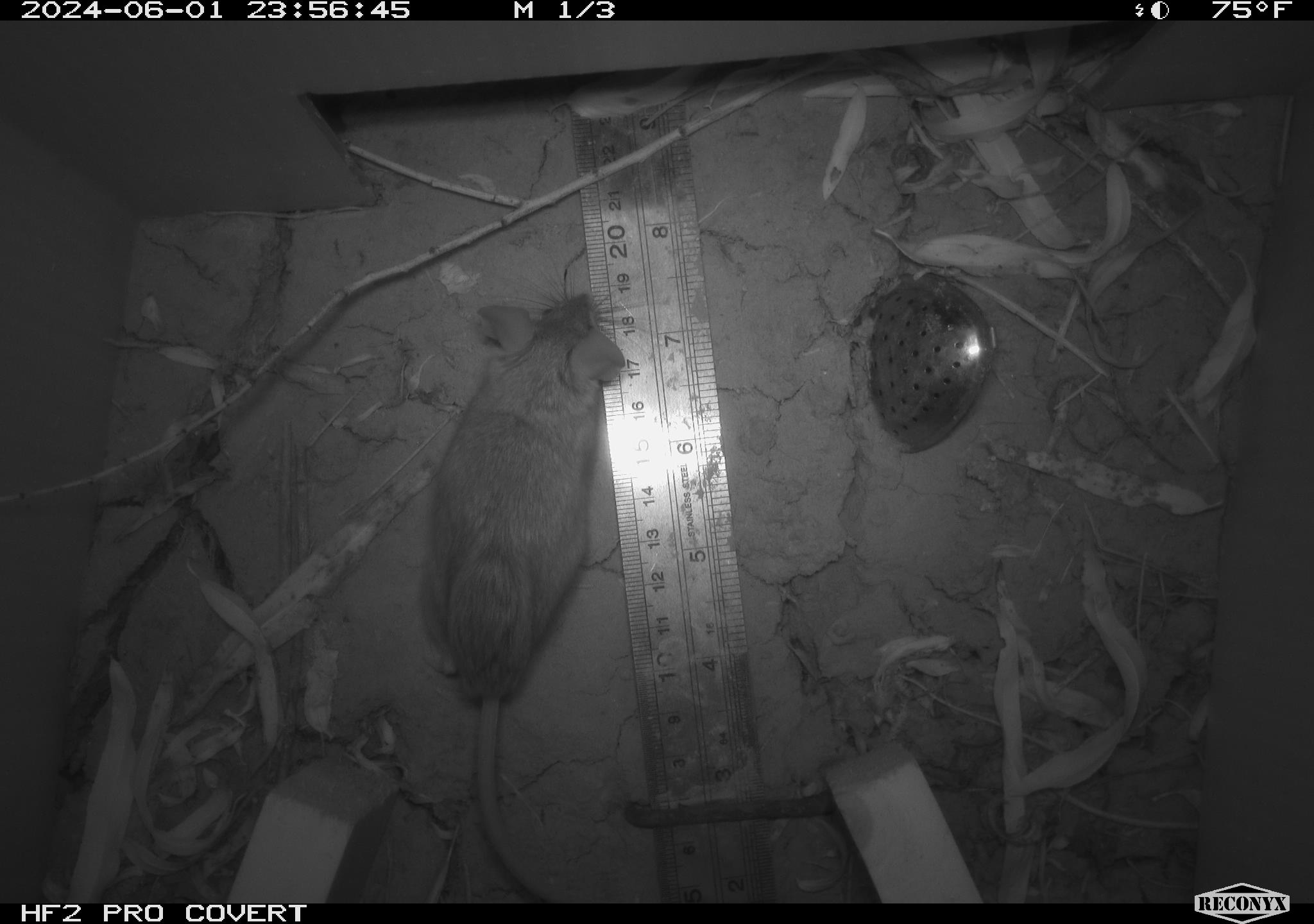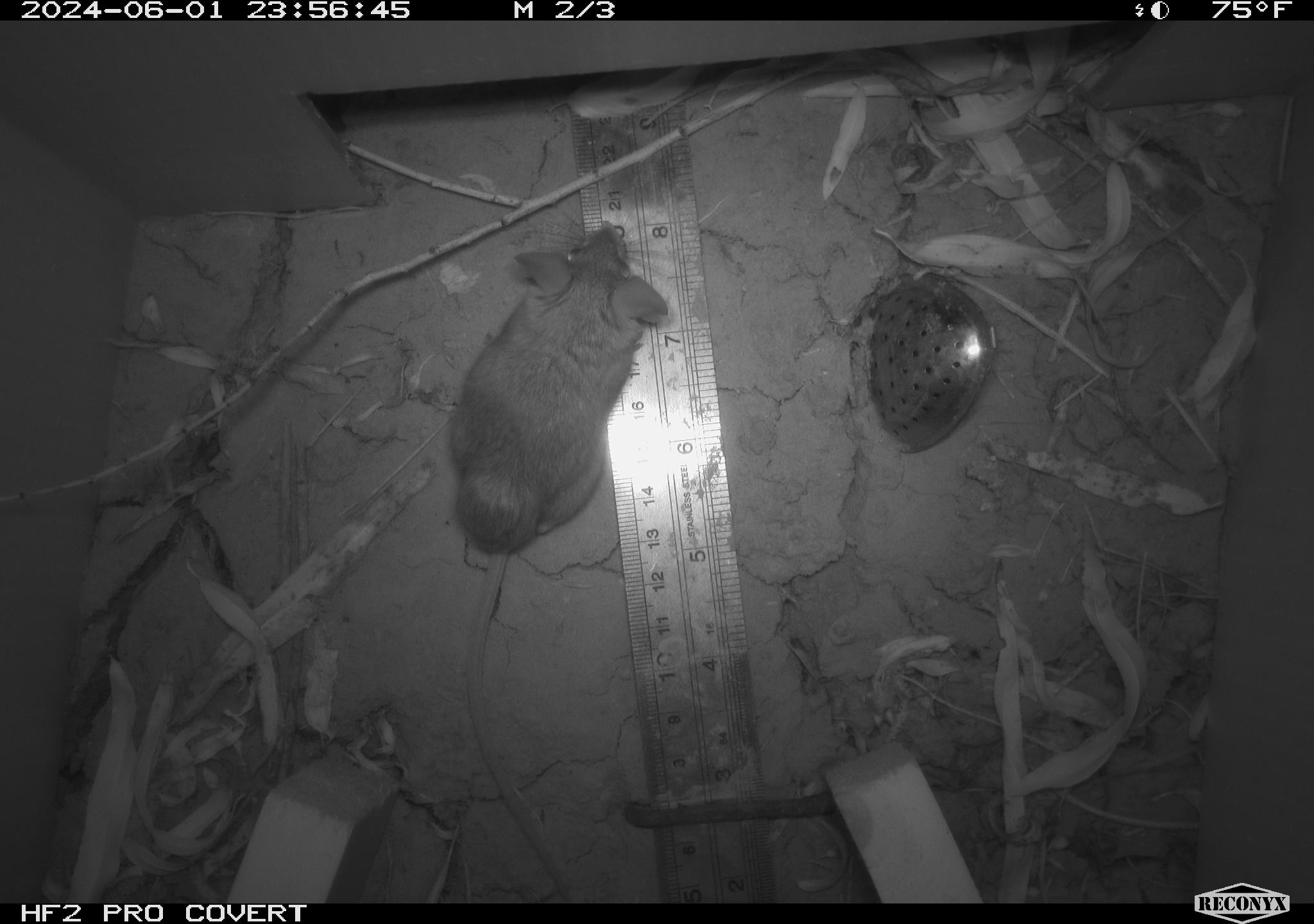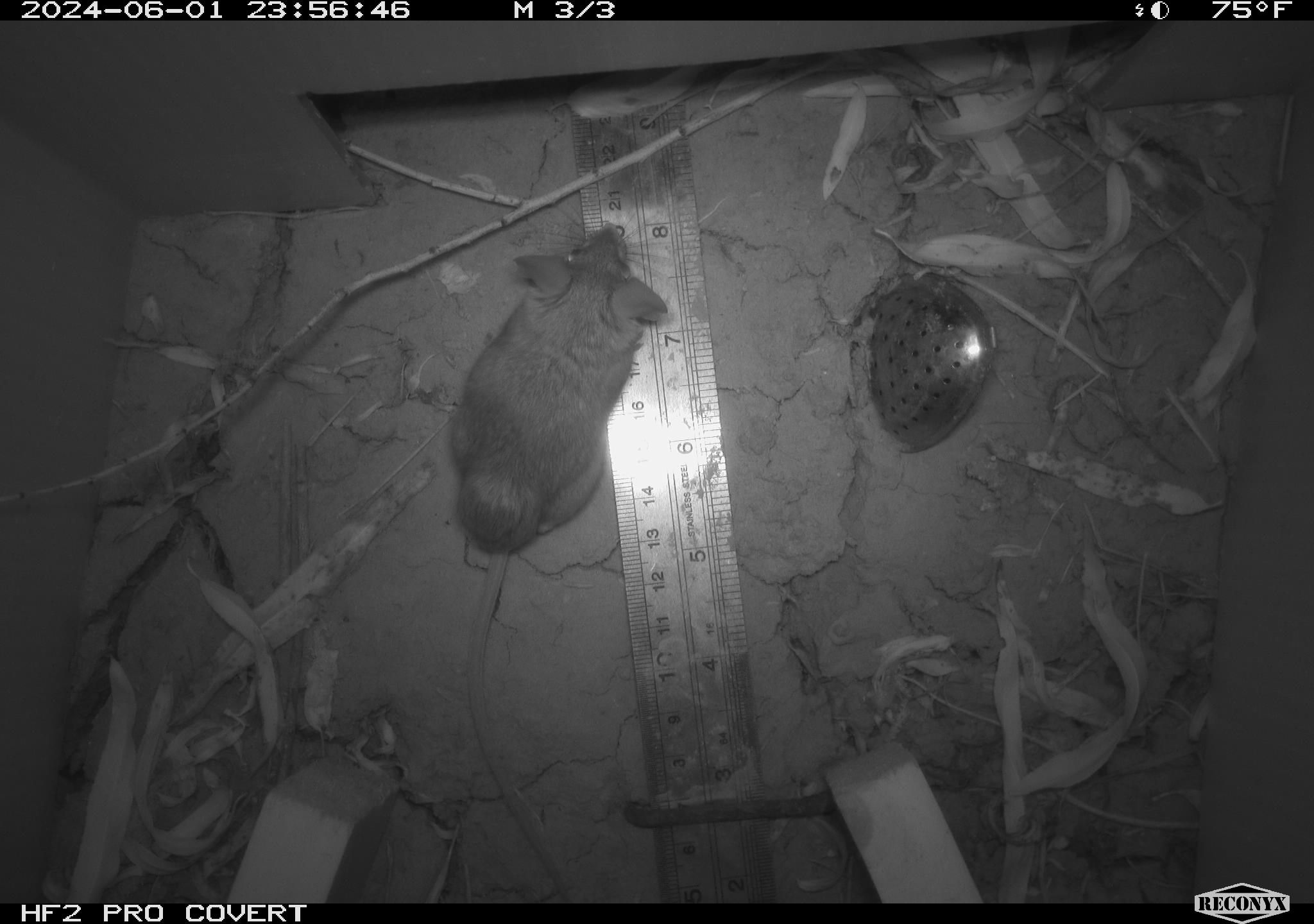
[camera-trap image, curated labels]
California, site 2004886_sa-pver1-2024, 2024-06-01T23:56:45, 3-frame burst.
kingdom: Animalia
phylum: Chordata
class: Mammalia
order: Rodentia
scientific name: Rodentia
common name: mouse species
Mouse species (Rodentia).